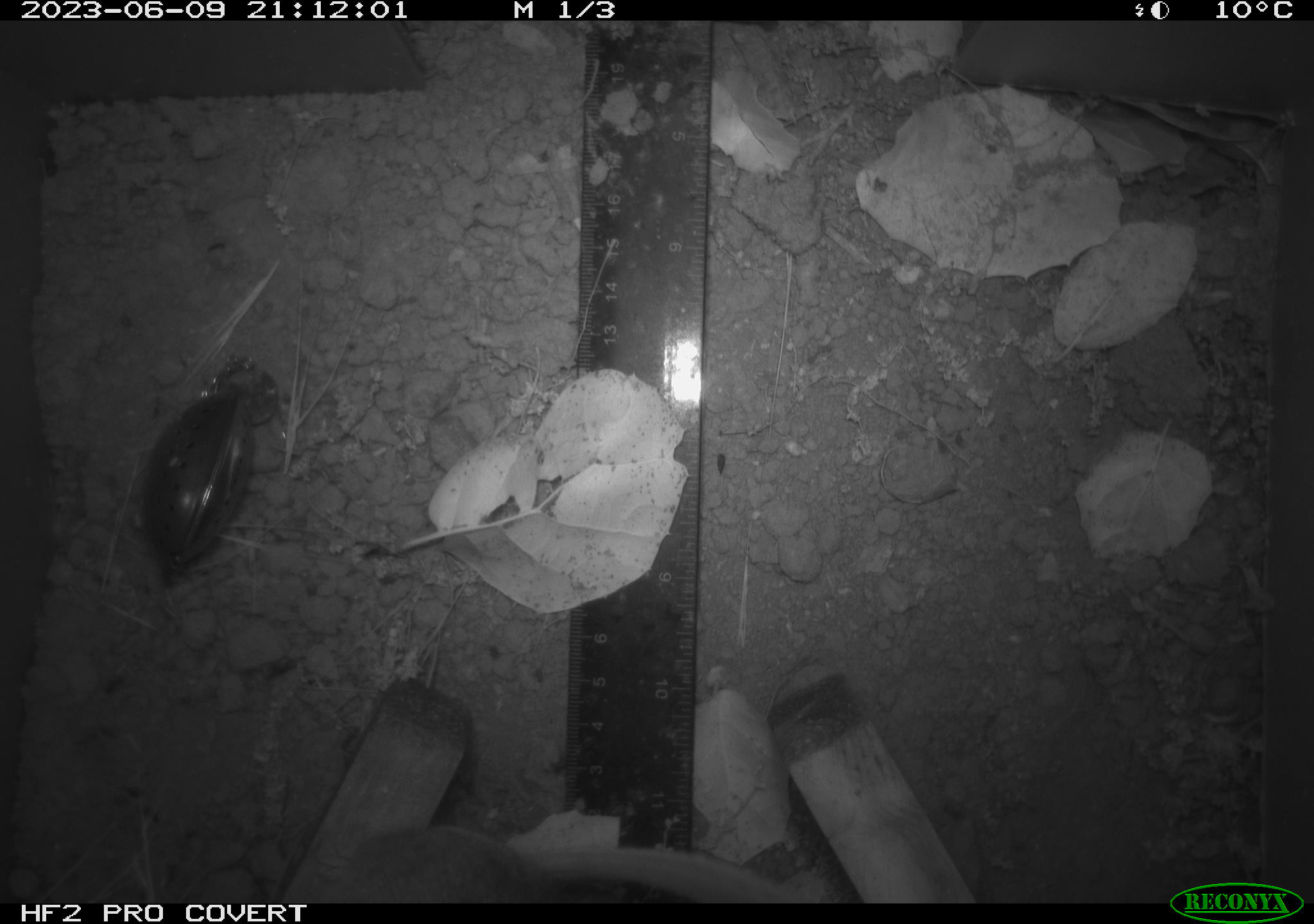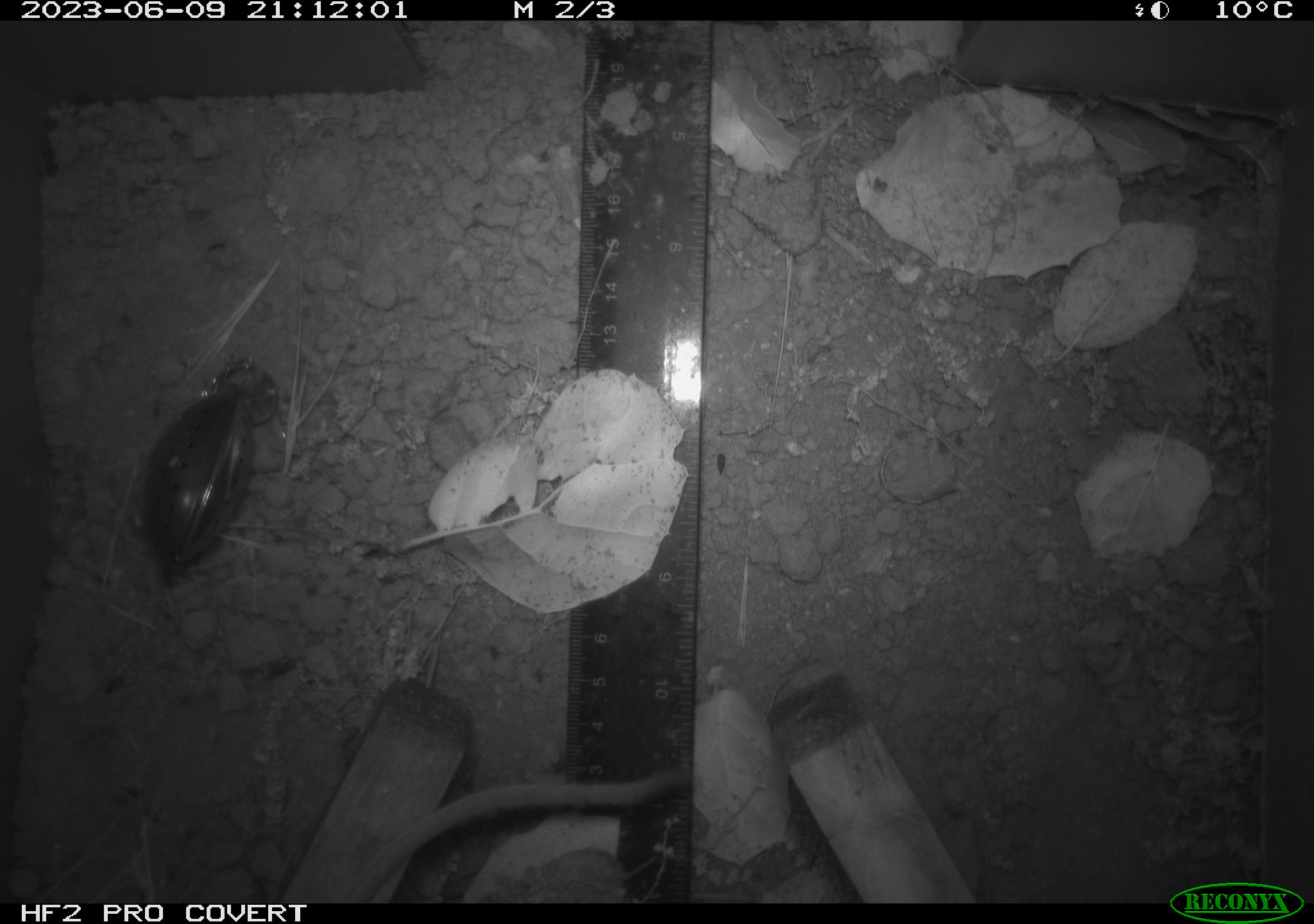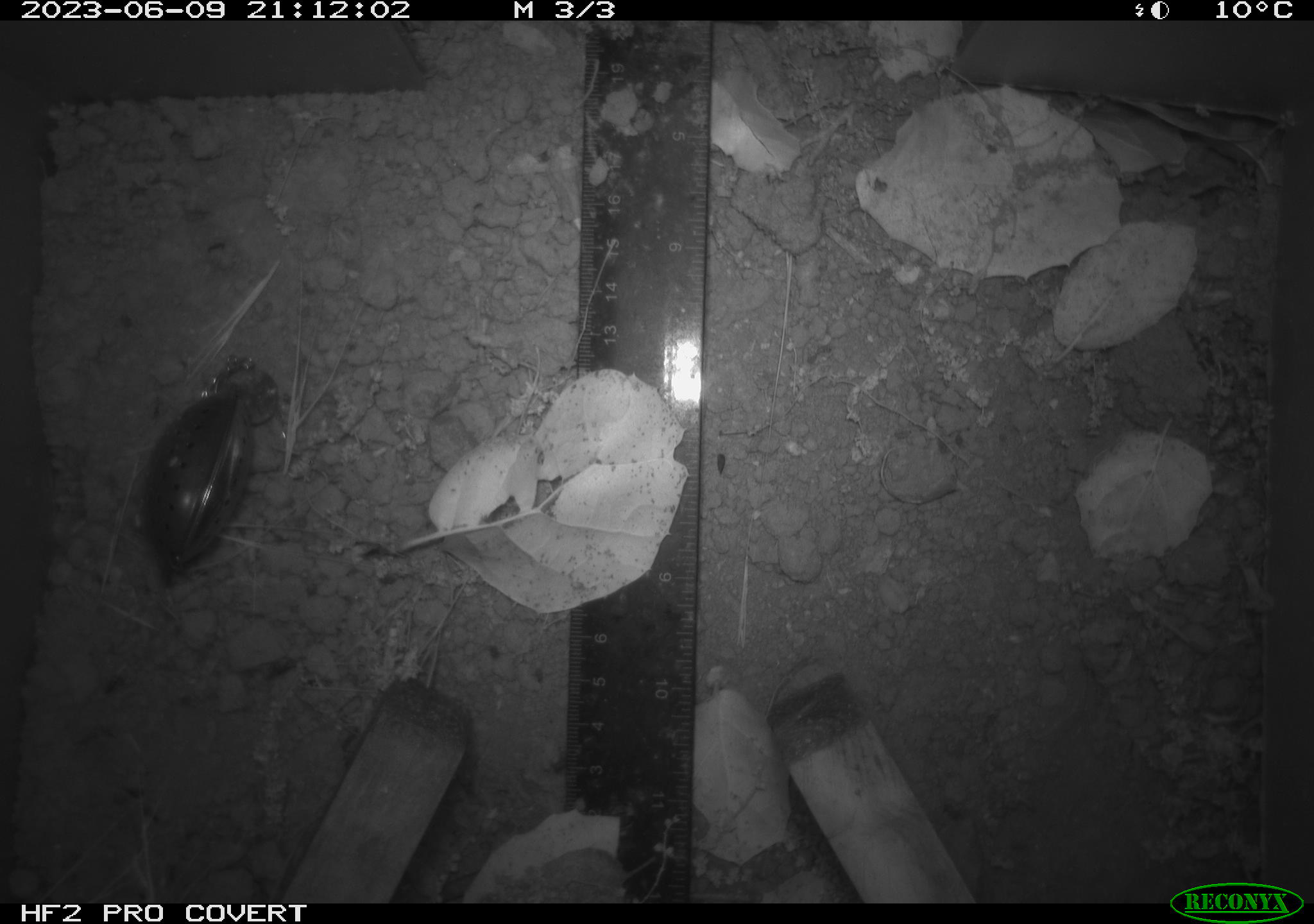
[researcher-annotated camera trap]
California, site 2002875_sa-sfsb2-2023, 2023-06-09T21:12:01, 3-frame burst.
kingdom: Animalia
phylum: Chordata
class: Mammalia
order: Rodentia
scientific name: Rodentia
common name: mouse species